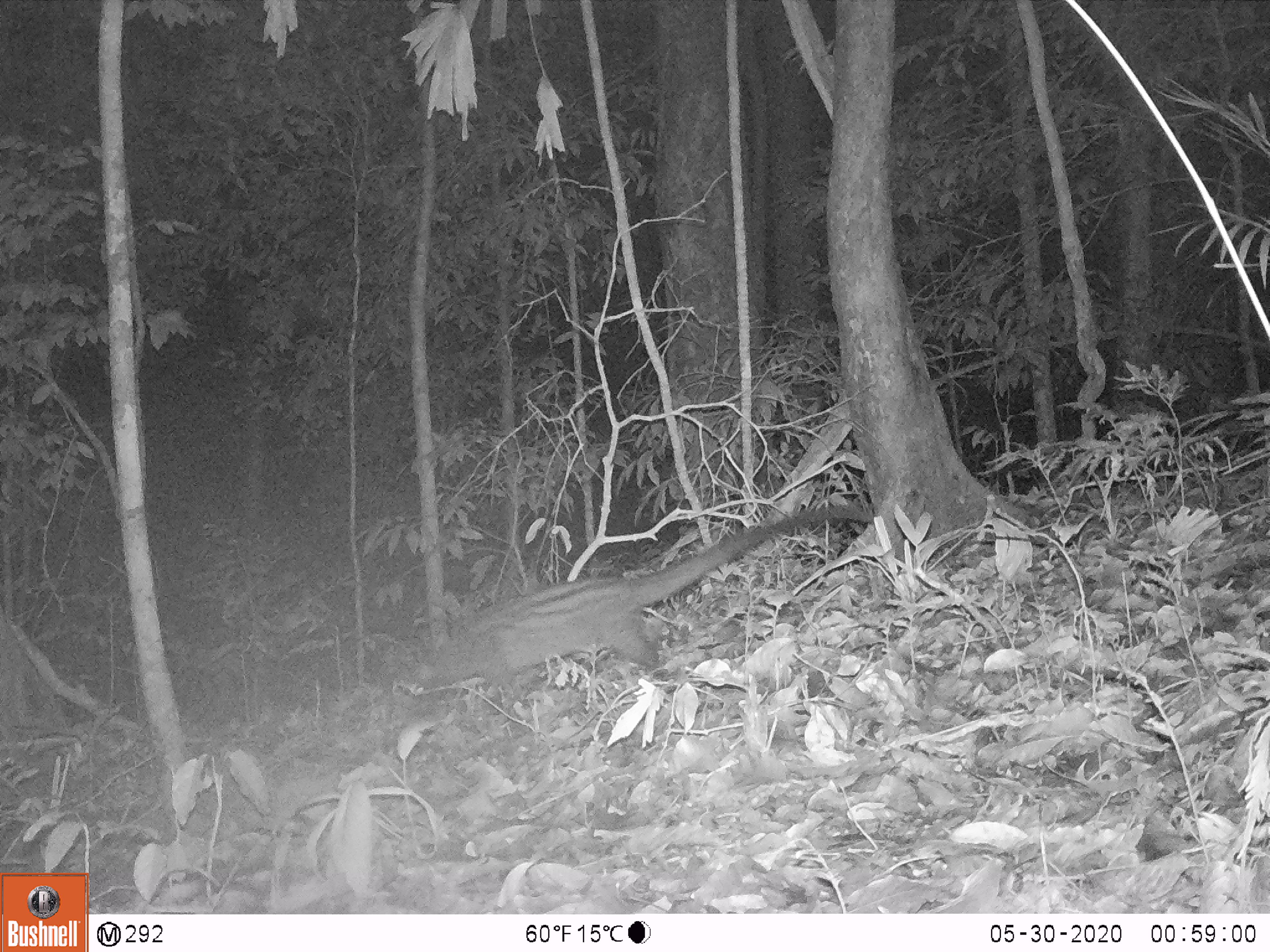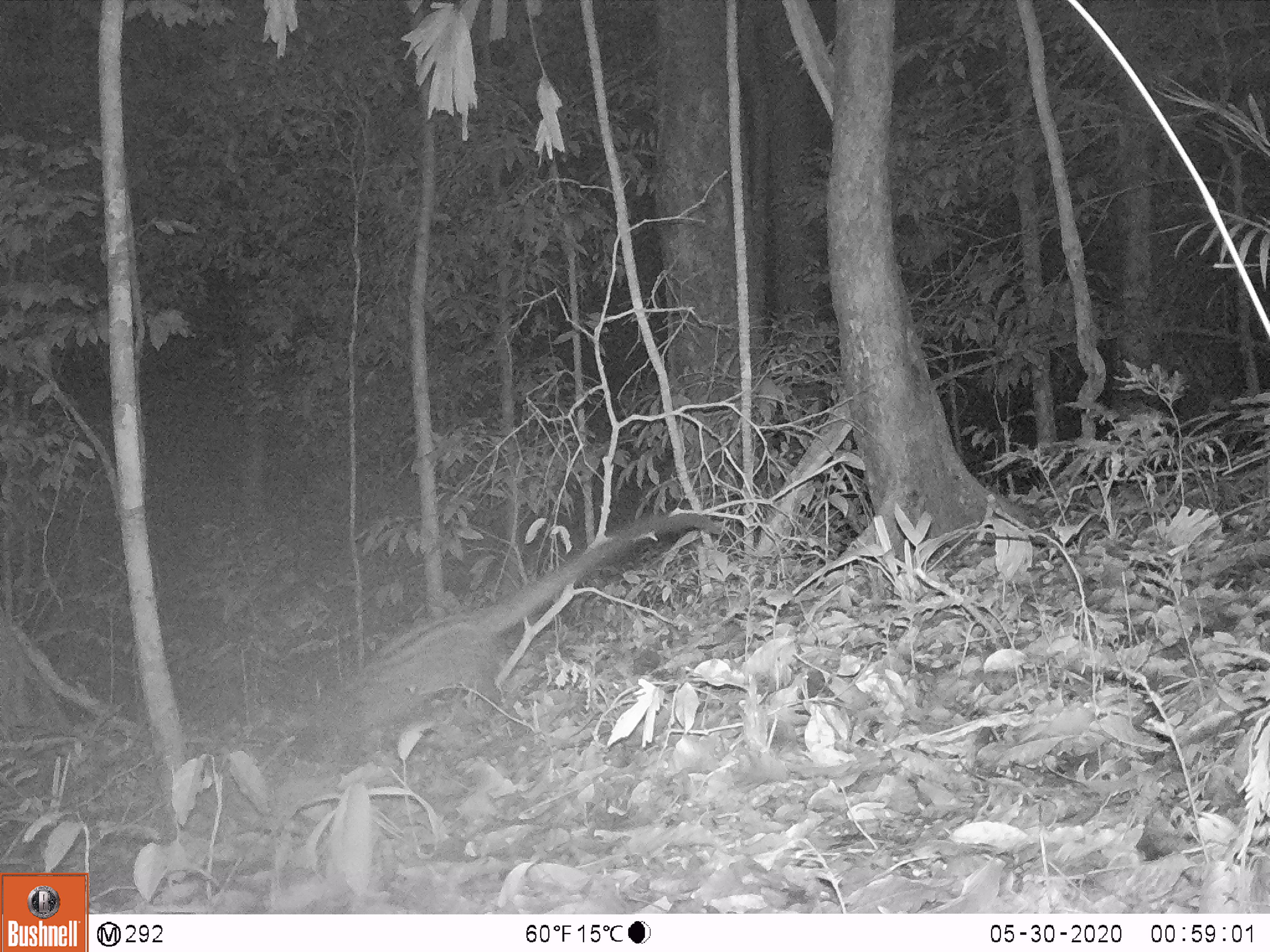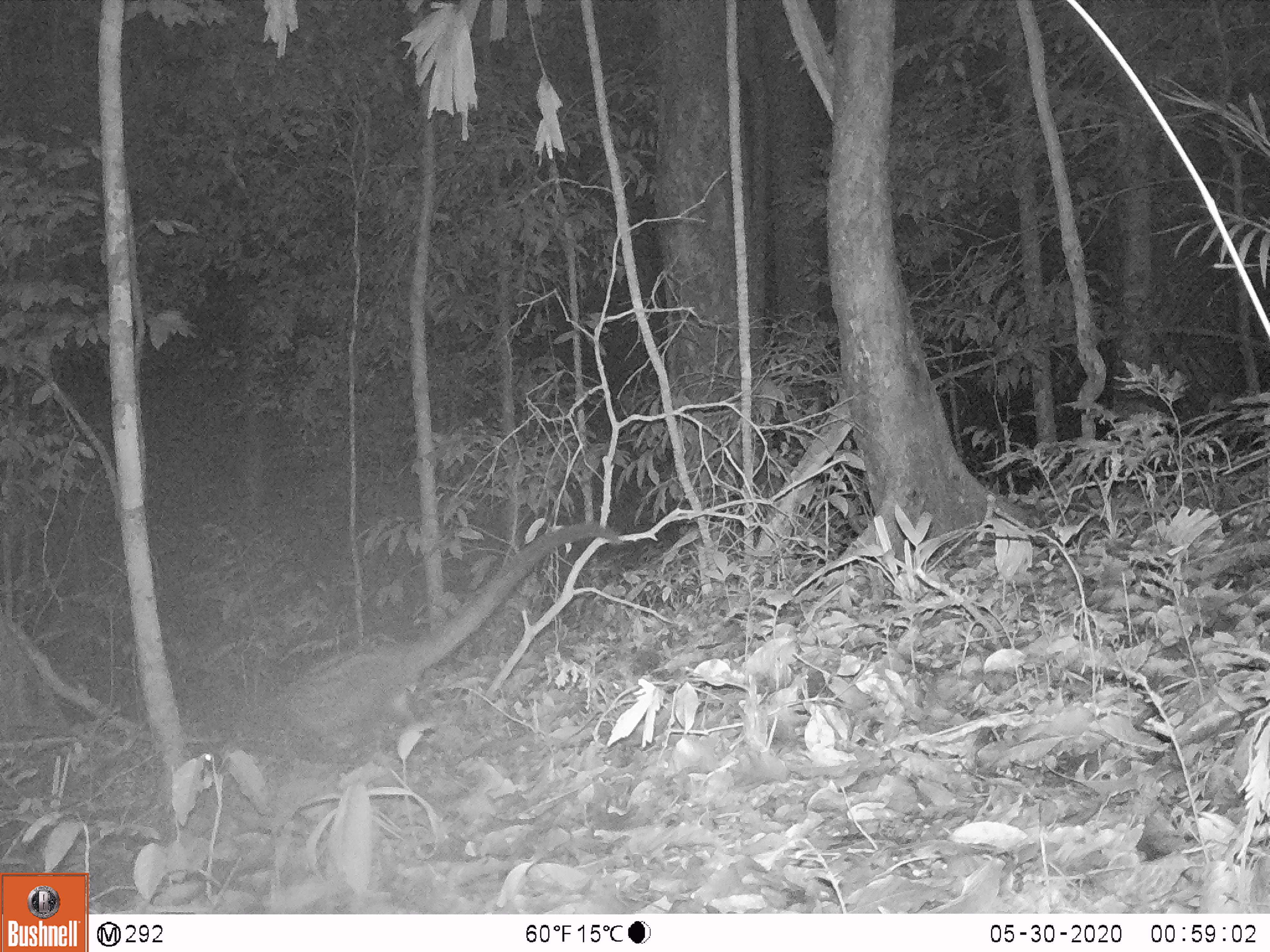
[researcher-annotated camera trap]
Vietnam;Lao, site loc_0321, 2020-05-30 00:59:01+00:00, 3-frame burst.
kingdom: Animalia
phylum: Chordata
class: Mammalia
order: Carnivora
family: Viverridae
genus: Paradoxurus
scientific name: Paradoxurus hermaphroditus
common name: common palm civet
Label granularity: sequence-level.